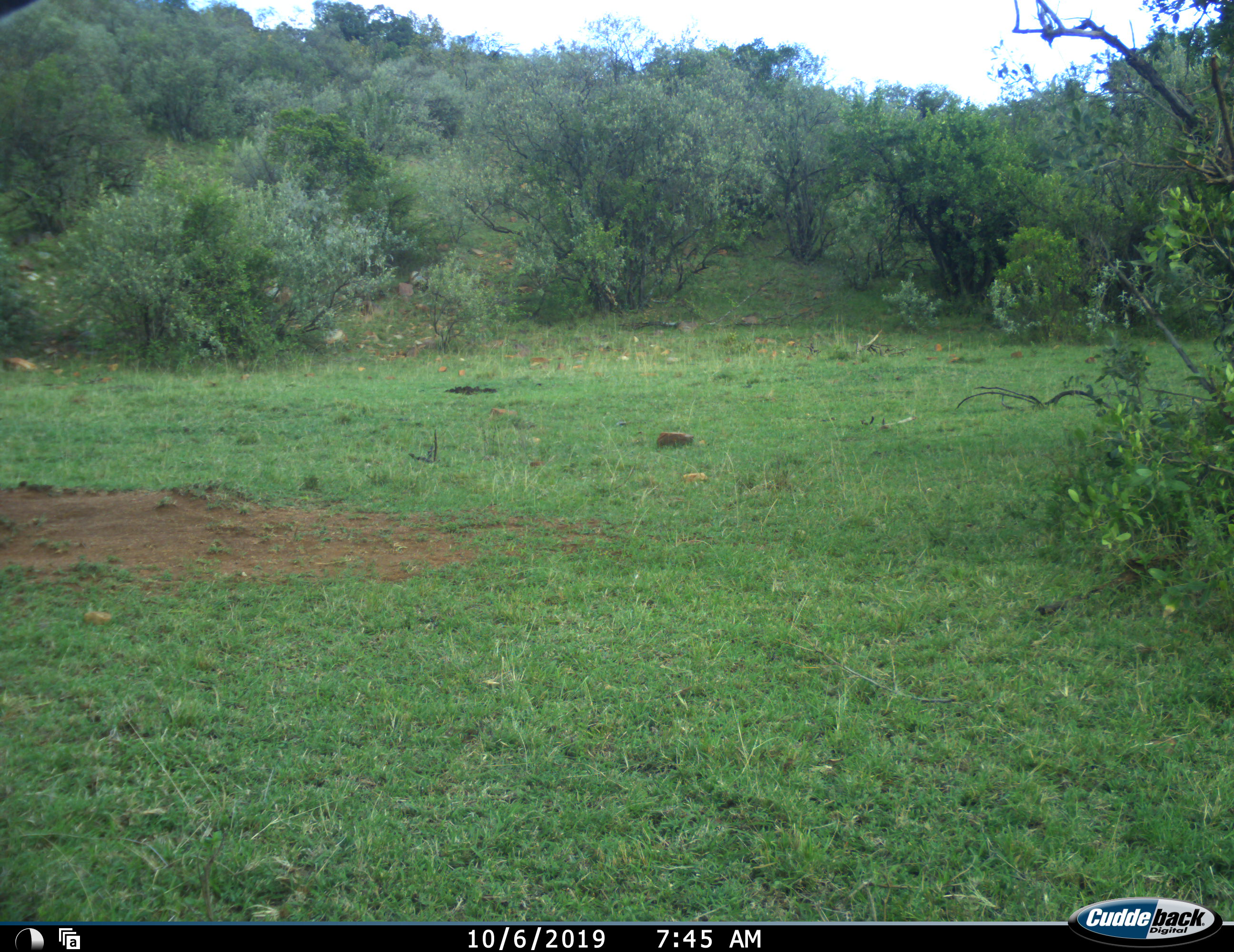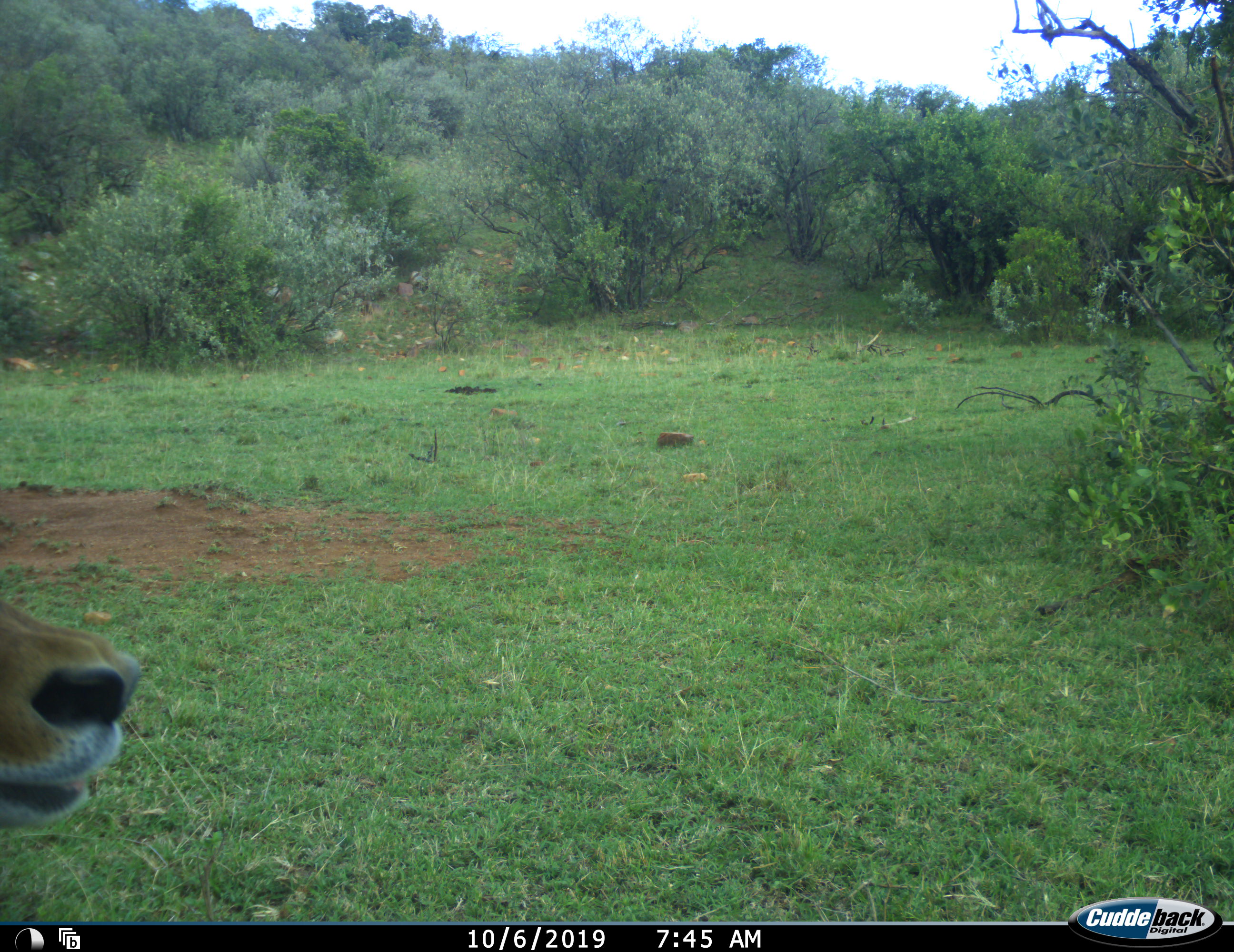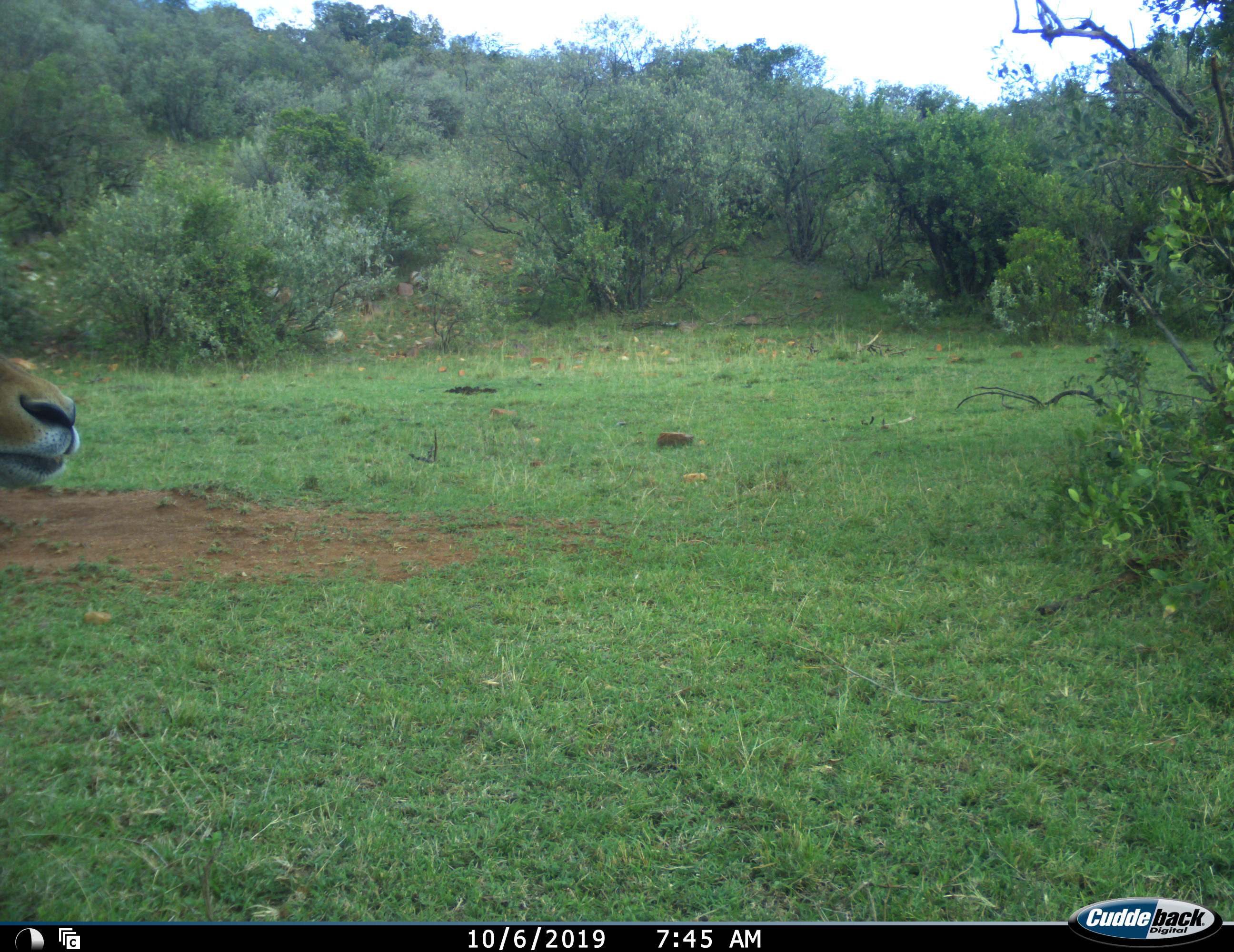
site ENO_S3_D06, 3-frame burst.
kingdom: Animalia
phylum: Chordata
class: Mammalia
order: Artiodactyla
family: Bovidae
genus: Aepyceros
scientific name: Aepyceros melampus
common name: impala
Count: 1.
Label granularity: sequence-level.